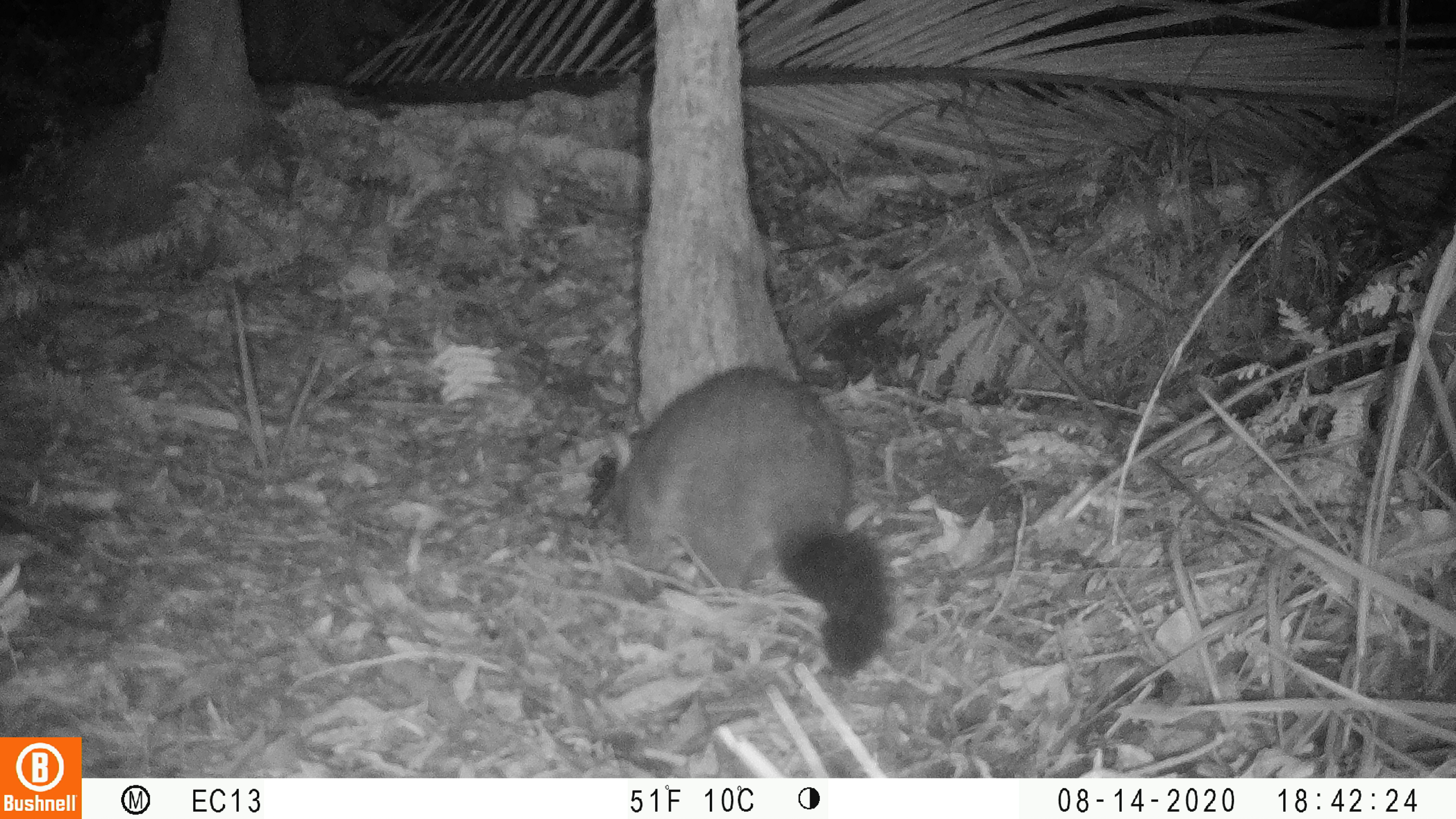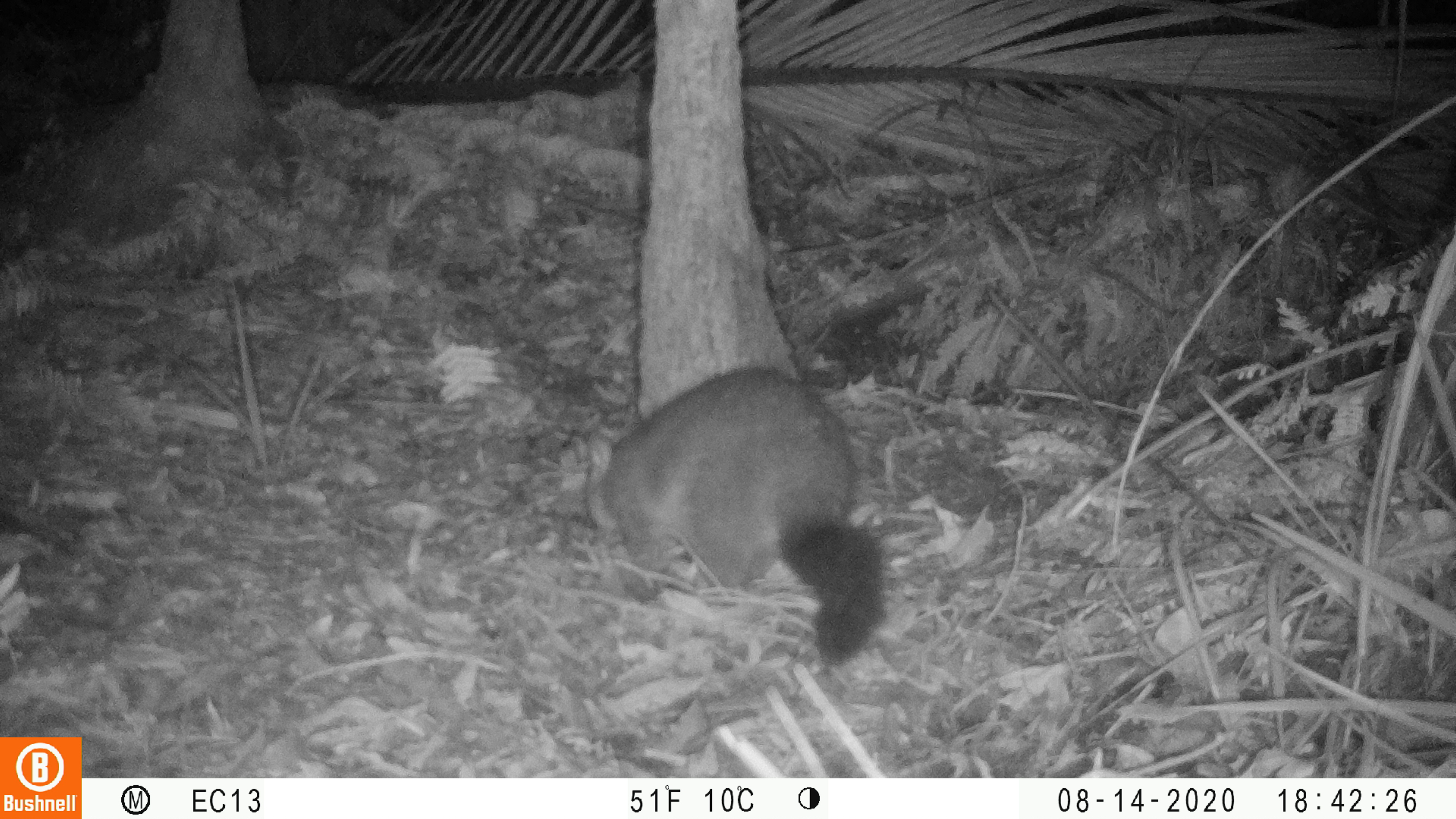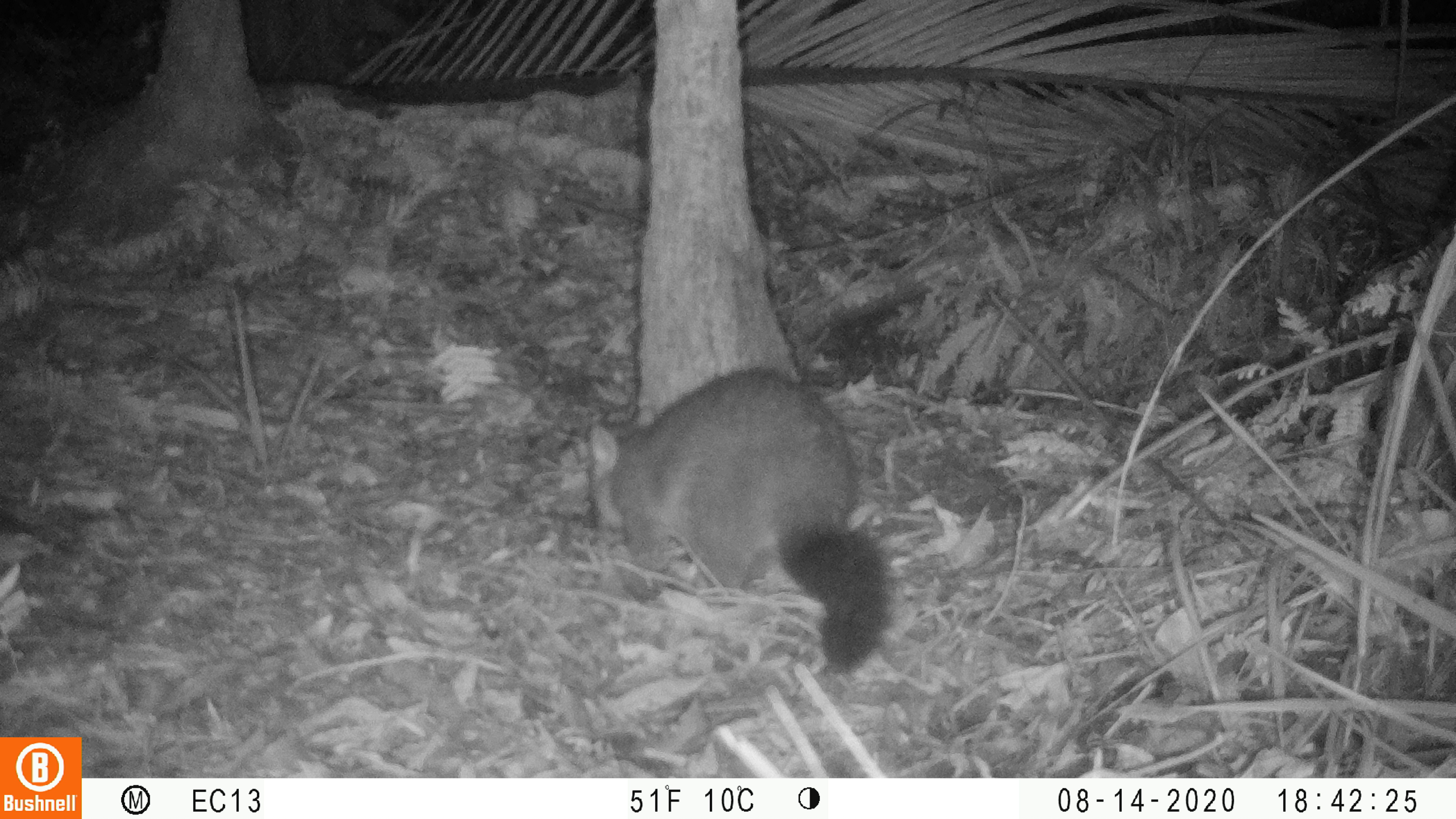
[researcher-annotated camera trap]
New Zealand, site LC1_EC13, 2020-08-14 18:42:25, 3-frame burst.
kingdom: Animalia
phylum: Chordata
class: Mammalia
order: Diprotodontia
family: Phalangeridae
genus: Trichosurus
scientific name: Trichosurus vulpecula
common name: common brushtail possum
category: possum